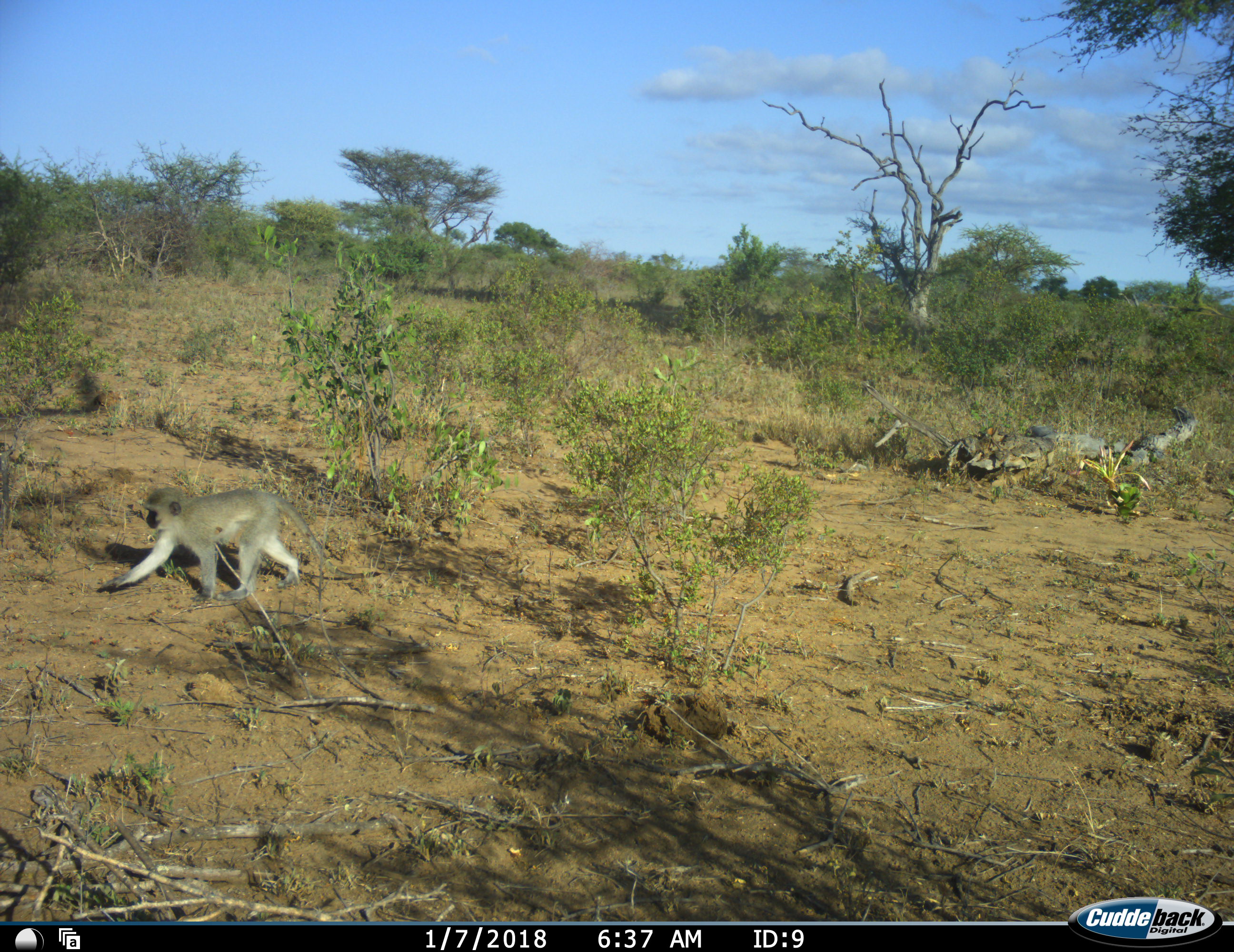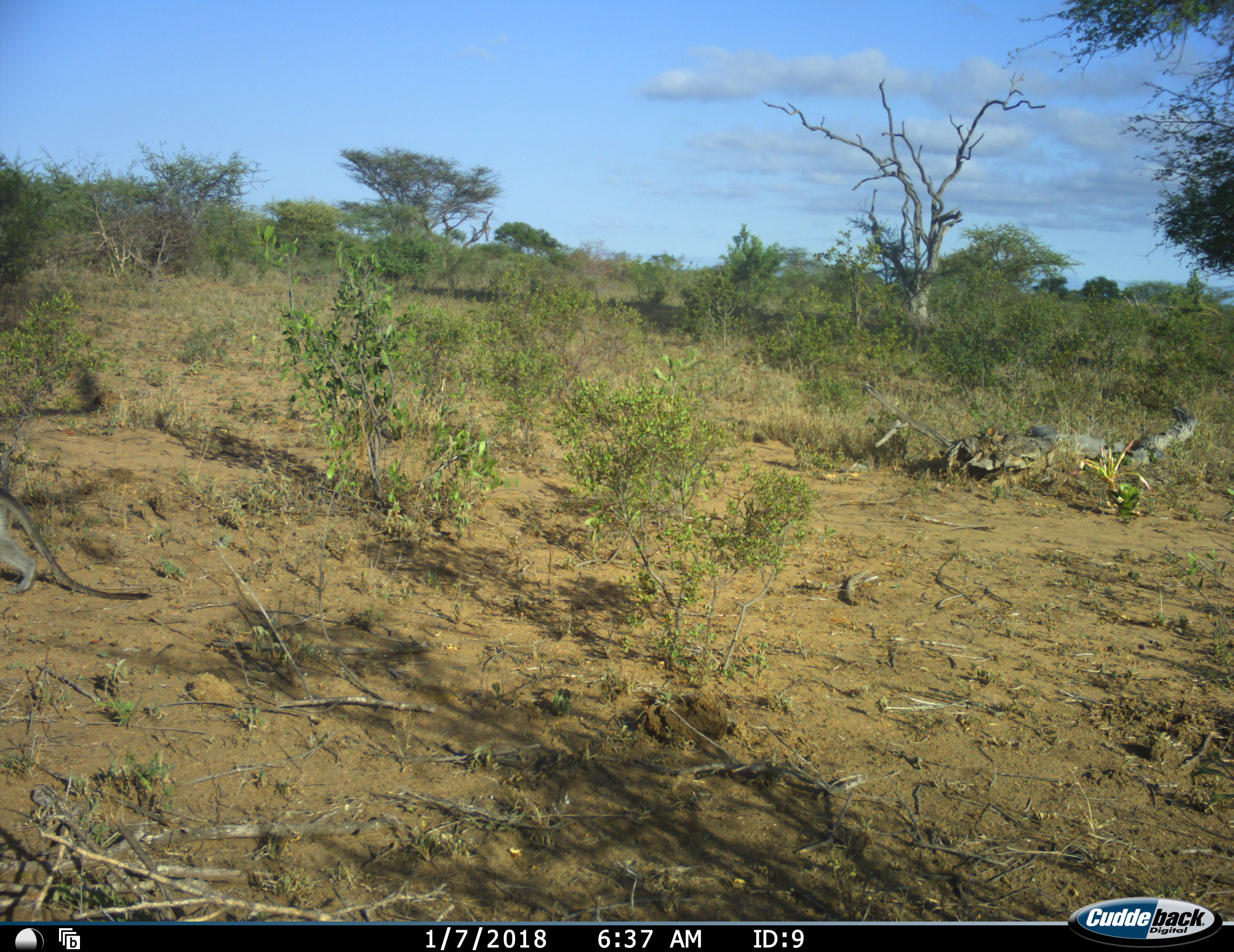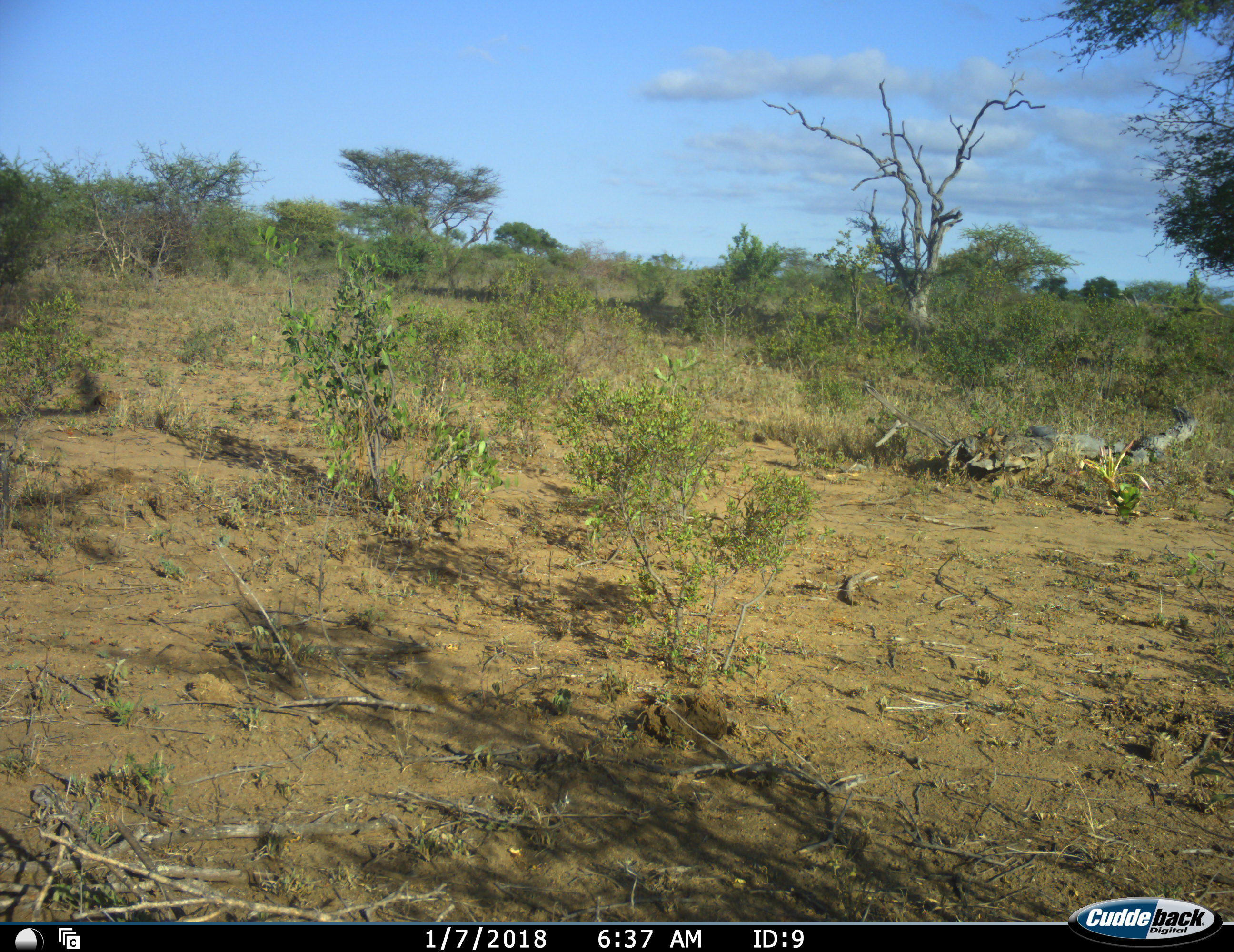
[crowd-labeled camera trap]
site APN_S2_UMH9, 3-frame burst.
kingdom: Animalia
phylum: Chordata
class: Mammalia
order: Primates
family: Cercopithecidae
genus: Chlorocebus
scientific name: Chlorocebus pygerythrus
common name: vervet monkey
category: monkeyvervet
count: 1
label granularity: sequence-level